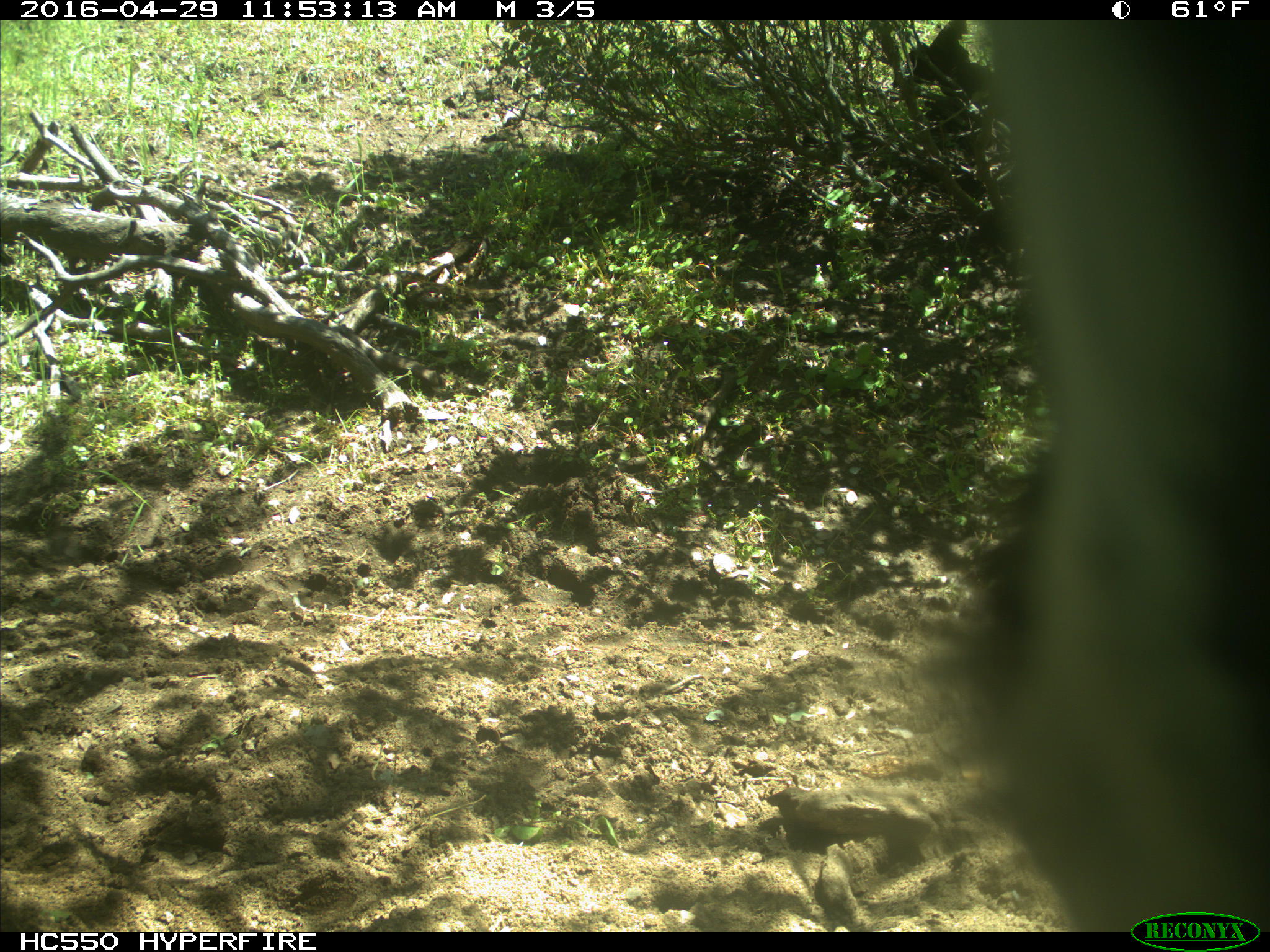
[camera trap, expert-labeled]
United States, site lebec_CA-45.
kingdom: Animalia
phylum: Chordata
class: Mammalia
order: Artiodactyla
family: Bovidae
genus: Bos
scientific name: Bos taurus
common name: domestic cow